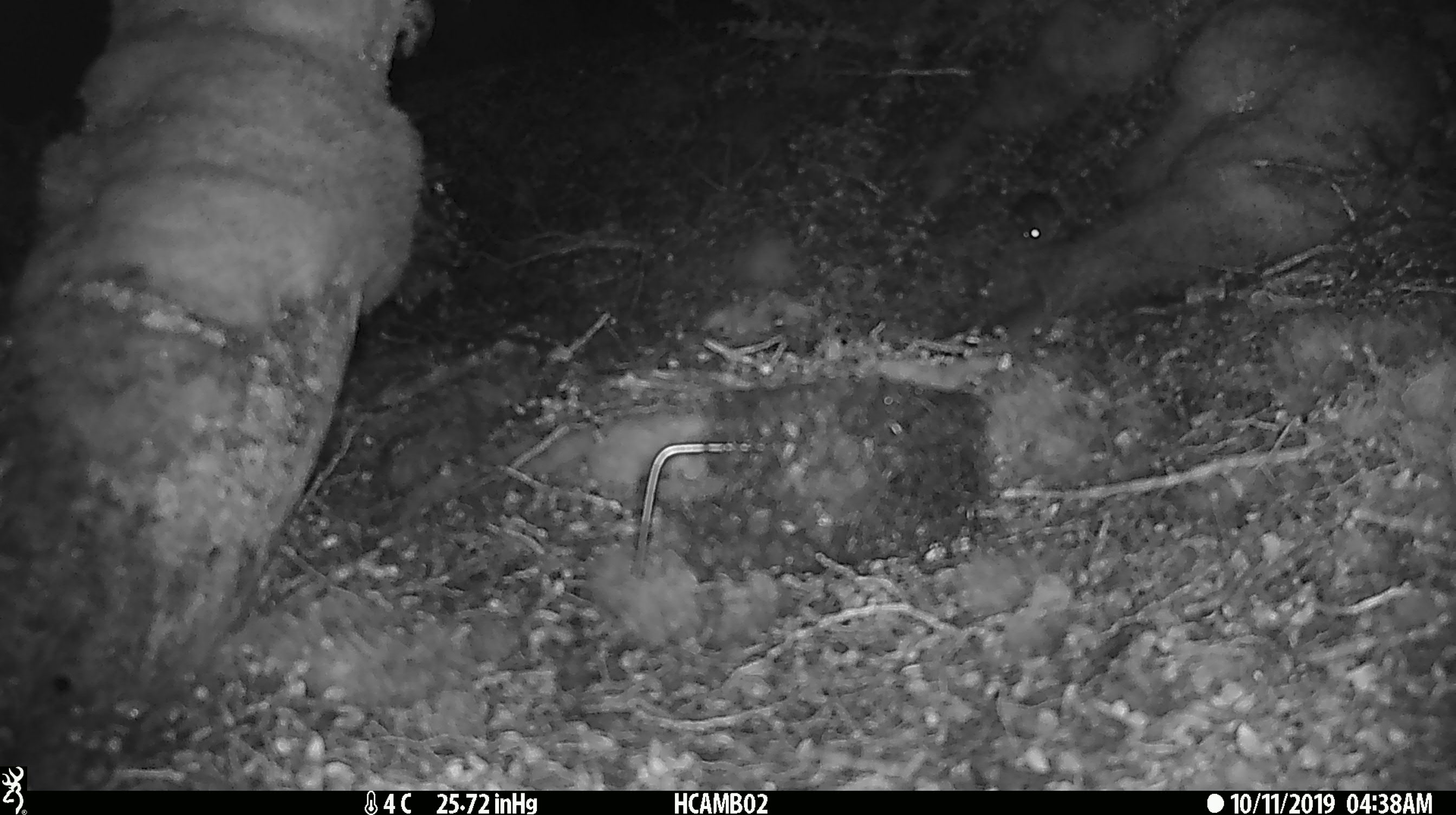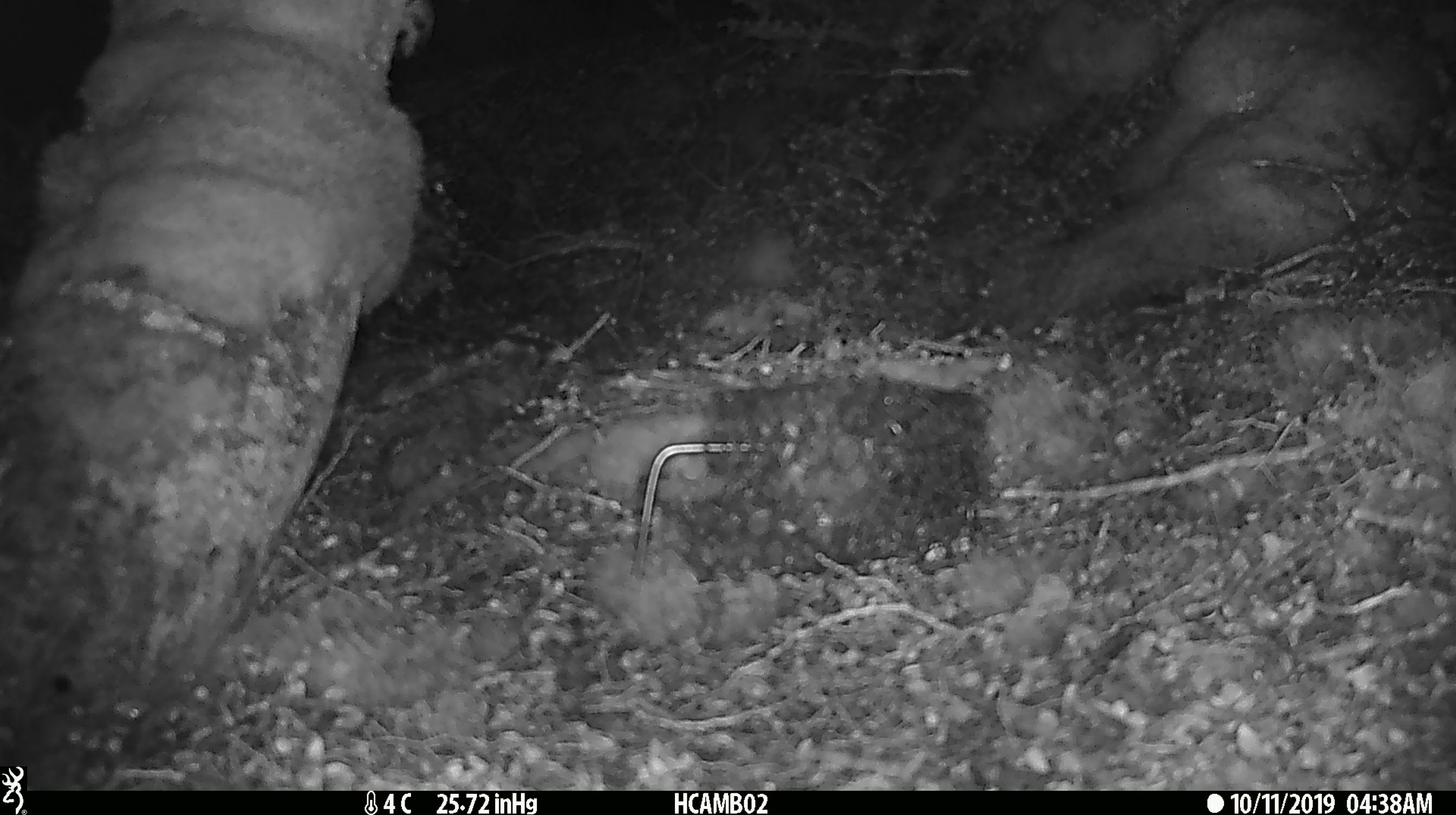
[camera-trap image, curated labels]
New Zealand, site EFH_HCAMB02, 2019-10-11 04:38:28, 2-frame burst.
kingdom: Animalia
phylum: Chordata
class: Mammalia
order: Rodentia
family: Muridae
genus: Mus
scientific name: Mus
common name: mouse